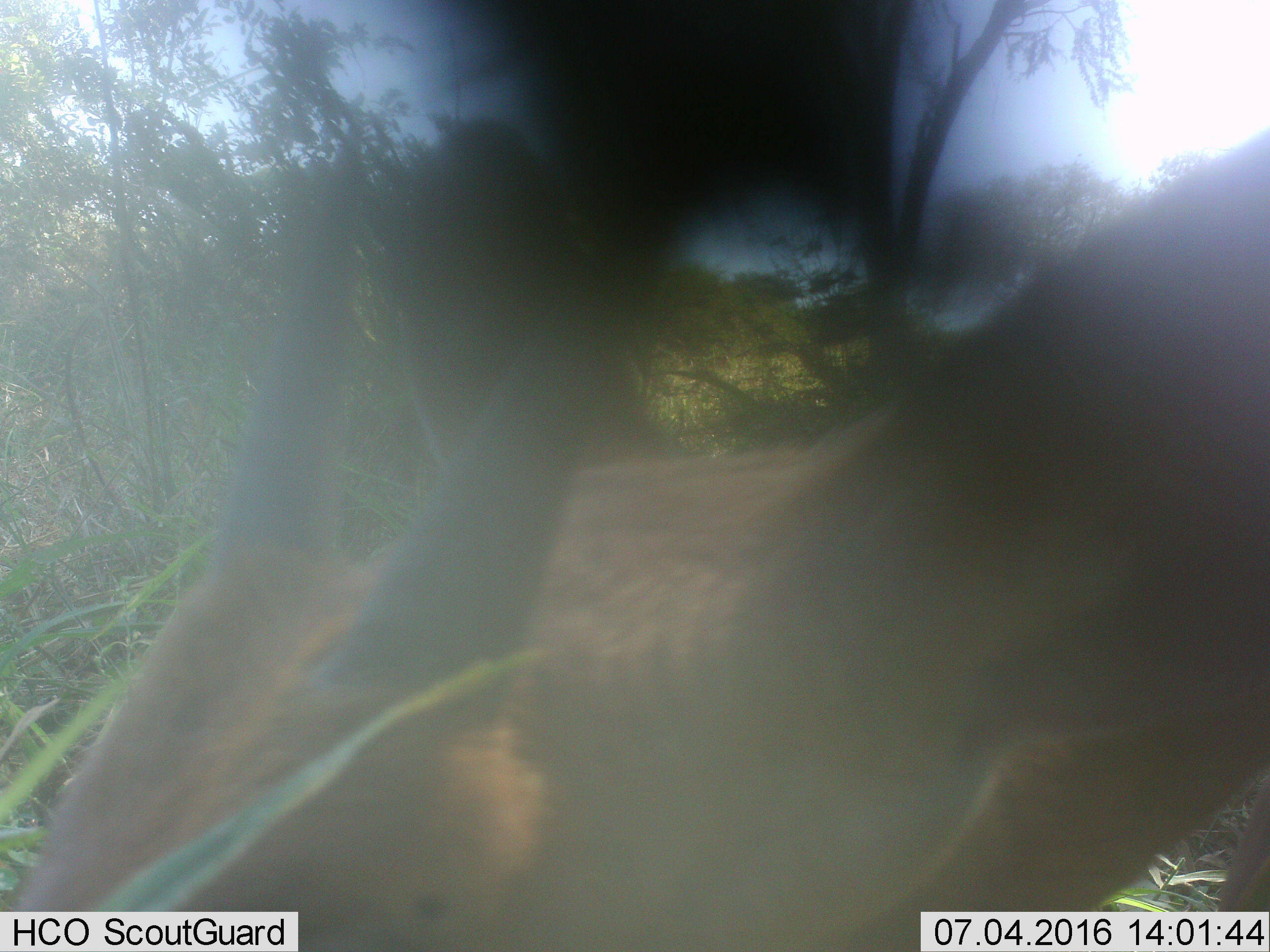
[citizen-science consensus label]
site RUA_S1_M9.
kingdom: Animalia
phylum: Chordata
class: Mammalia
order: Artiodactyla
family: Bovidae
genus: Sylvicapra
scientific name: Sylvicapra grimmia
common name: common duiker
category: duikercommongrey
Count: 1.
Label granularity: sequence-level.